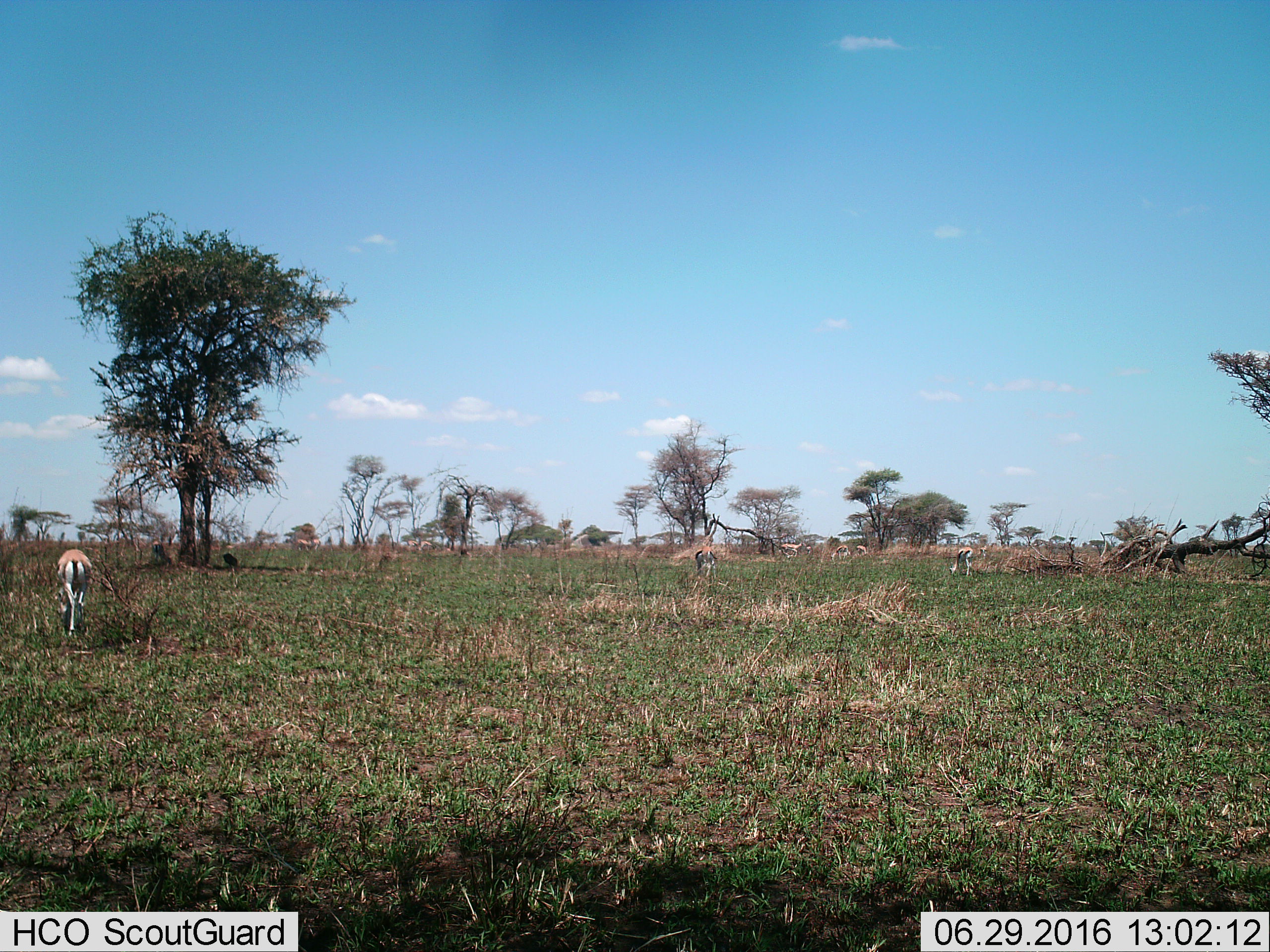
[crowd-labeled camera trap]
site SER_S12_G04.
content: unidentified animal